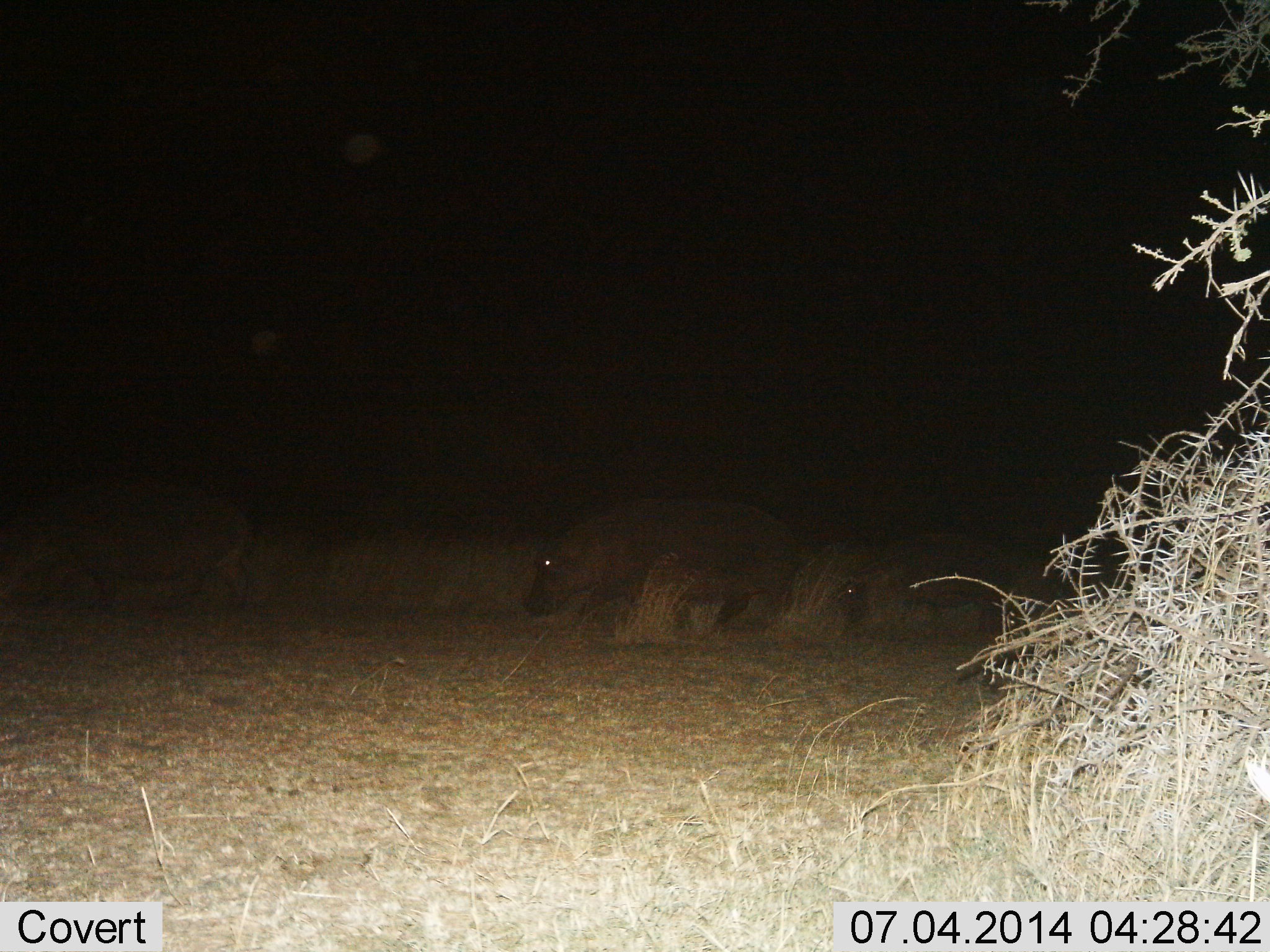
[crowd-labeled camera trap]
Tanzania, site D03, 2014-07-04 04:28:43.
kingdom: Animalia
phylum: Chordata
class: Mammalia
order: Artiodactyla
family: Hippopotamidae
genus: Hippopotamus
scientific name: Hippopotamus amphibius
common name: hippopotamus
Hippopotamus (Hippopotamus amphibius), count 3. Behavior (volunteer vote fractions): standing 10%, resting 0%, moving 100%, interacting 10%. Young present (vote fraction): 50%. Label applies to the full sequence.